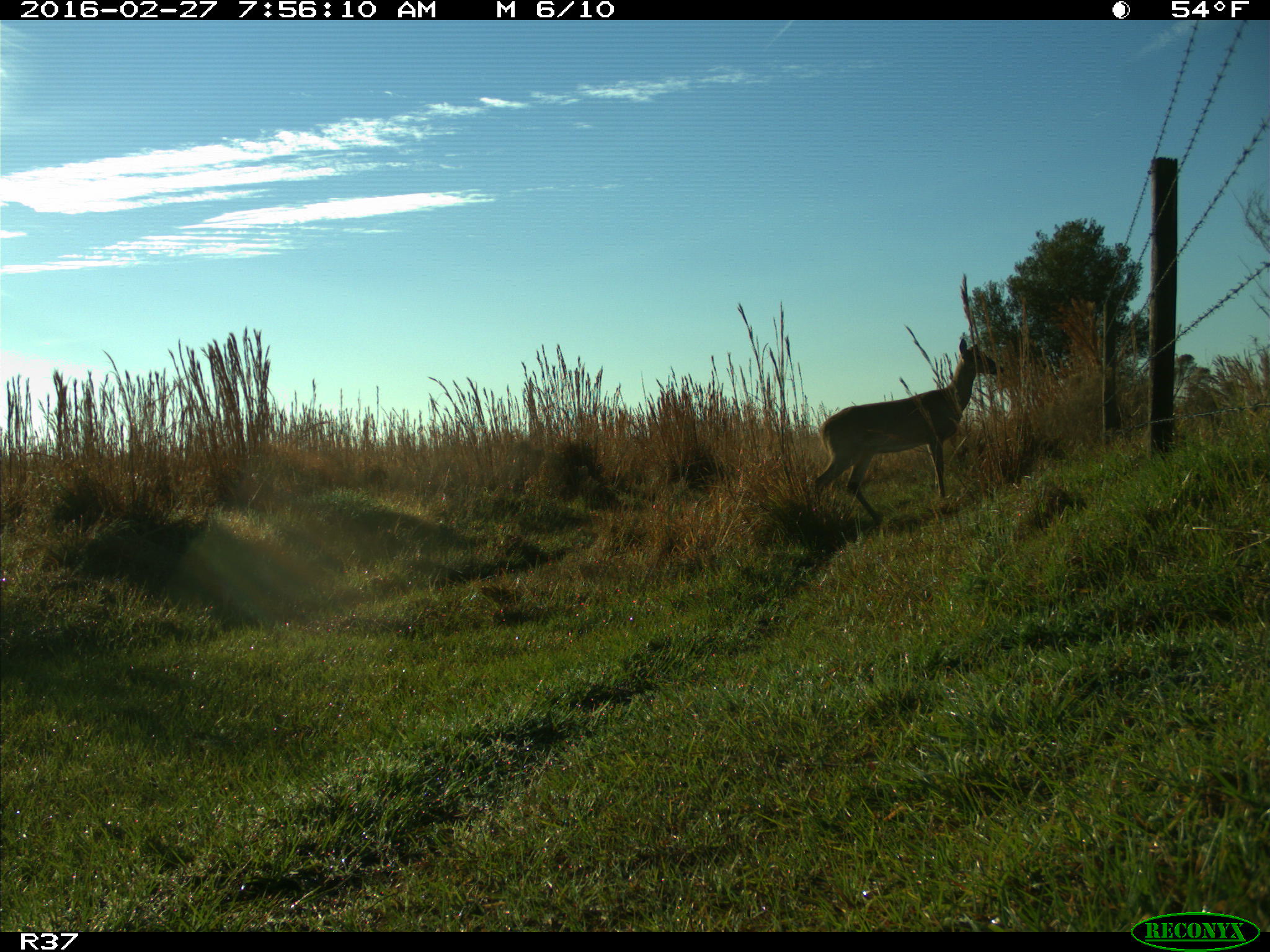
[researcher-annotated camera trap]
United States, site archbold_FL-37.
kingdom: Animalia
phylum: Chordata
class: Mammalia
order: Artiodactyla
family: Cervidae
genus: Odocoileus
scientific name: Odocoileus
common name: deer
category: unidentified deer